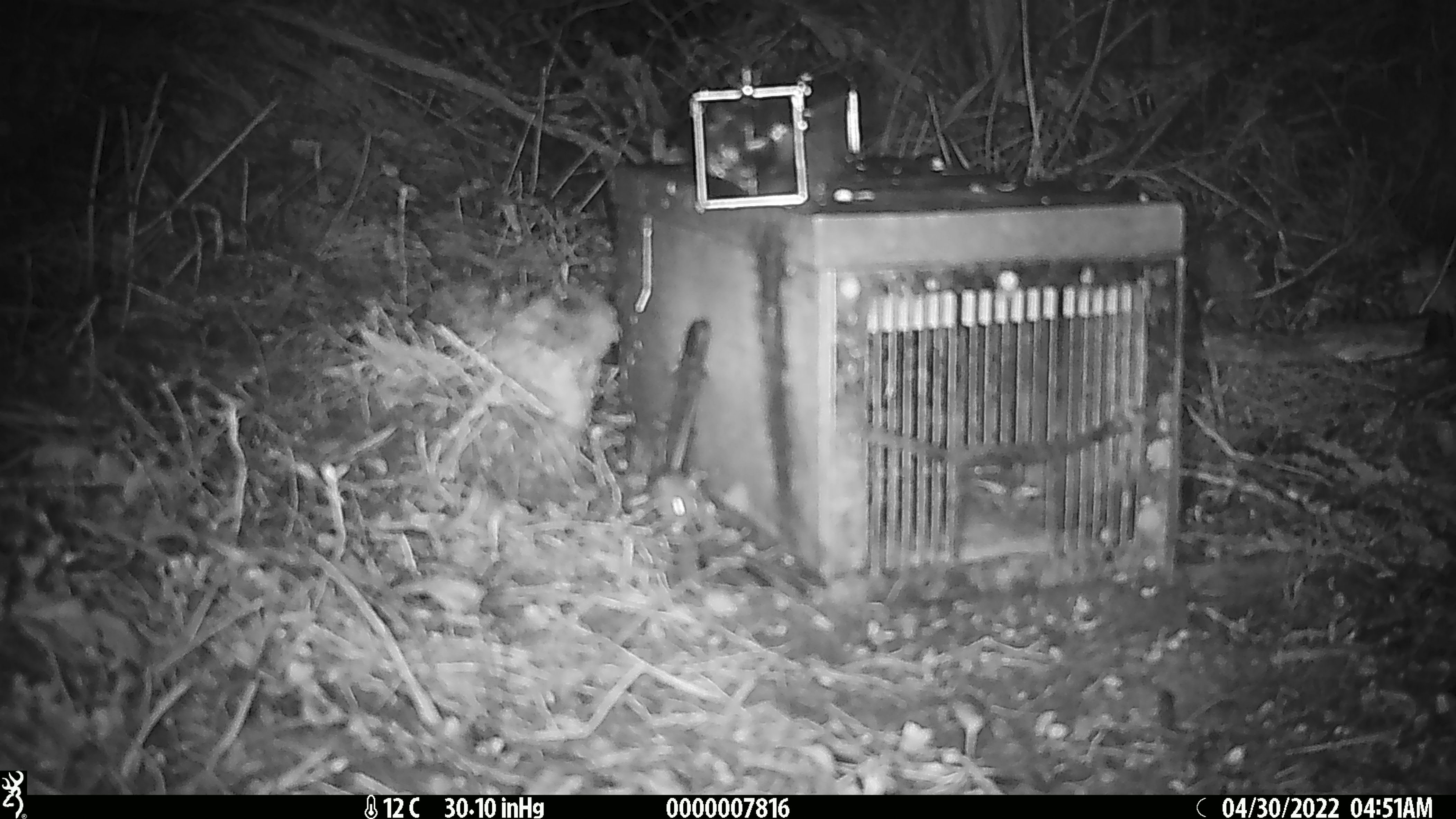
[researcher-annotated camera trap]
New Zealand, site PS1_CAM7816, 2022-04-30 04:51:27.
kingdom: Animalia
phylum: Chordata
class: Mammalia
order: Rodentia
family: Muridae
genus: Mus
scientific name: Mus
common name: mouse